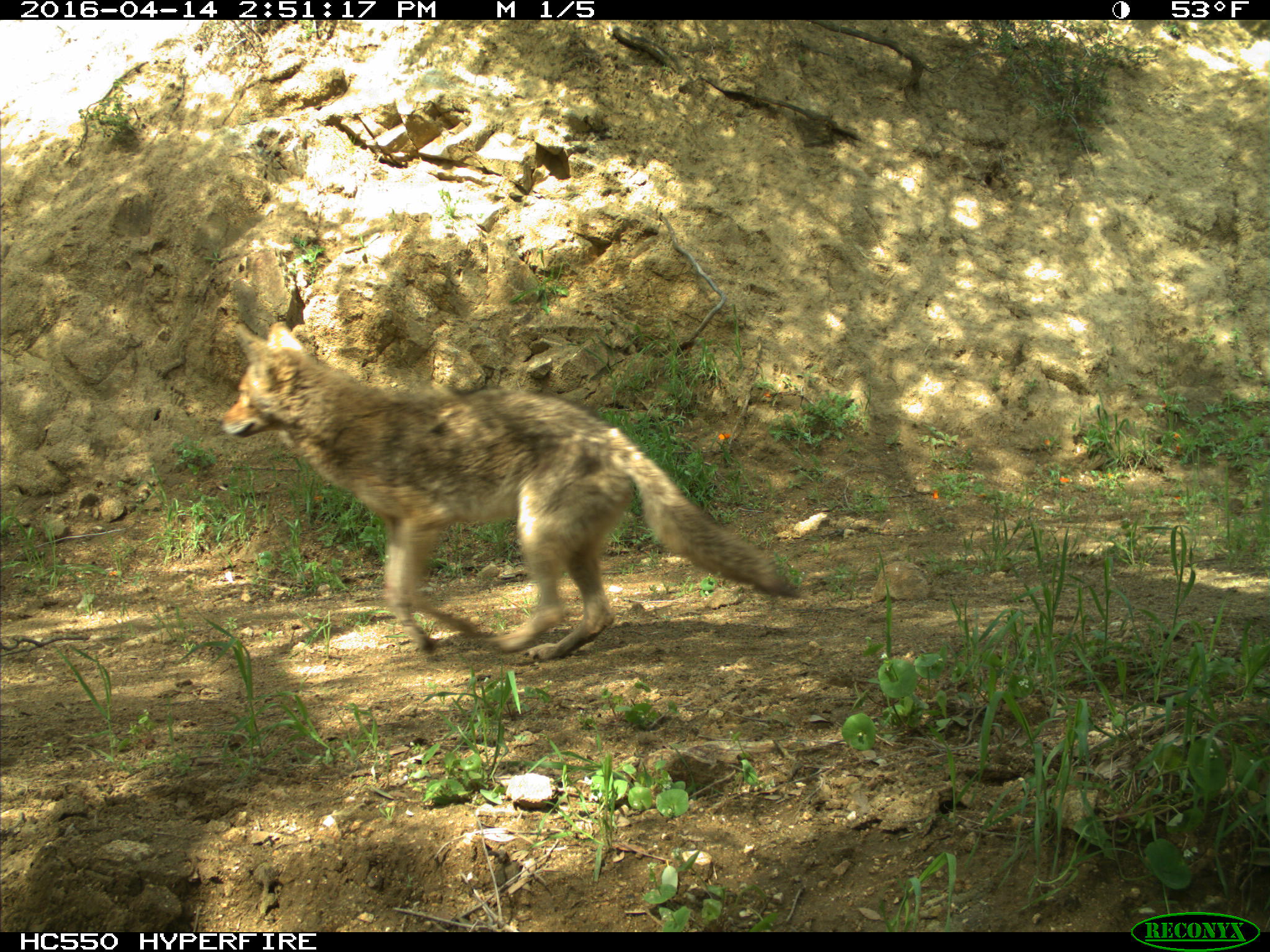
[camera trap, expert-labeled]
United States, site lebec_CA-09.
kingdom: Animalia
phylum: Chordata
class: Mammalia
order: Carnivora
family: Canidae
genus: Canis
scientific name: Canis latrans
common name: coyote